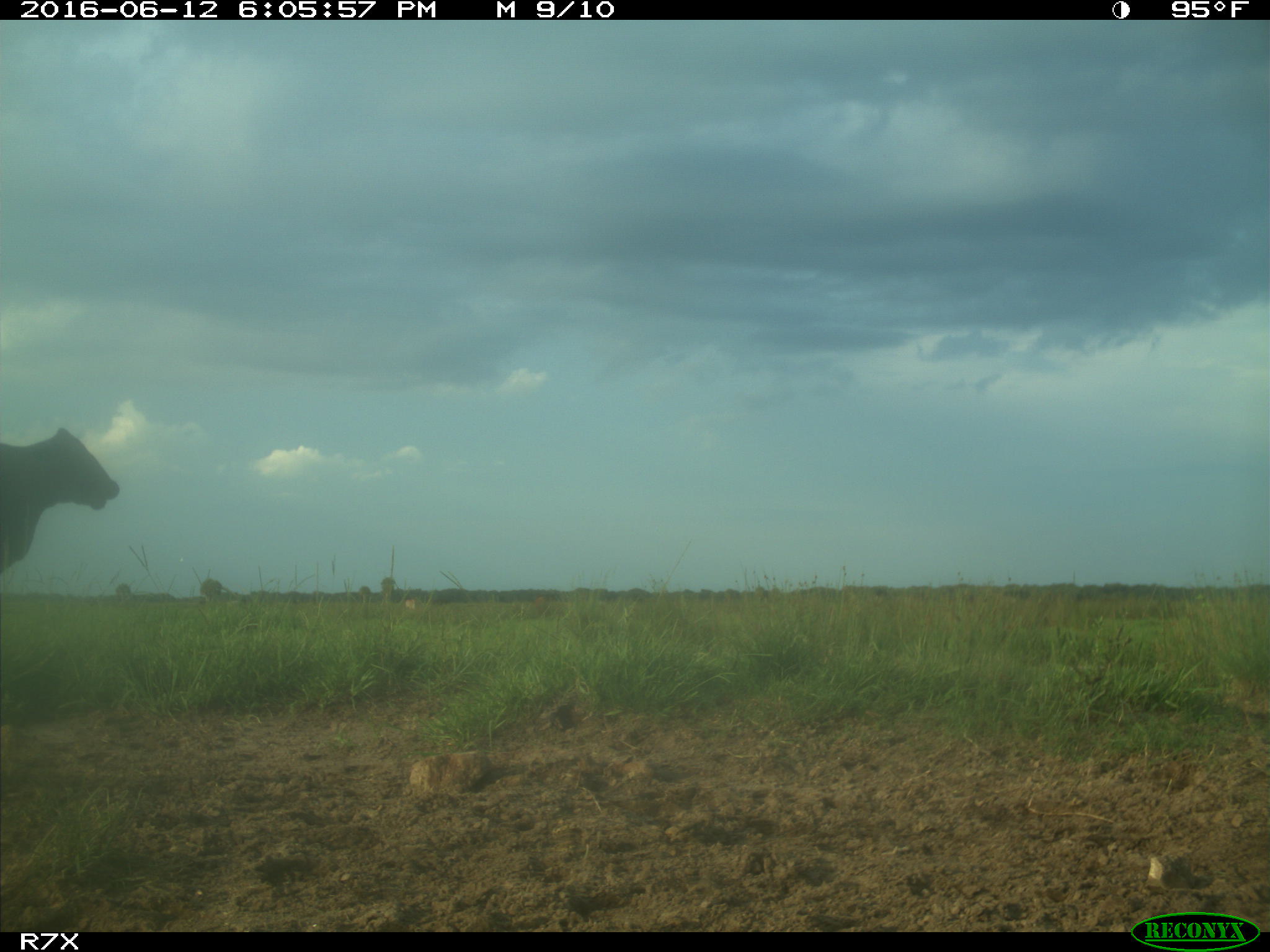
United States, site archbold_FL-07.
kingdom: Animalia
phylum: Chordata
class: Mammalia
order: Artiodactyla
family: Bovidae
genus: Bos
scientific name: Bos taurus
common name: domestic cow